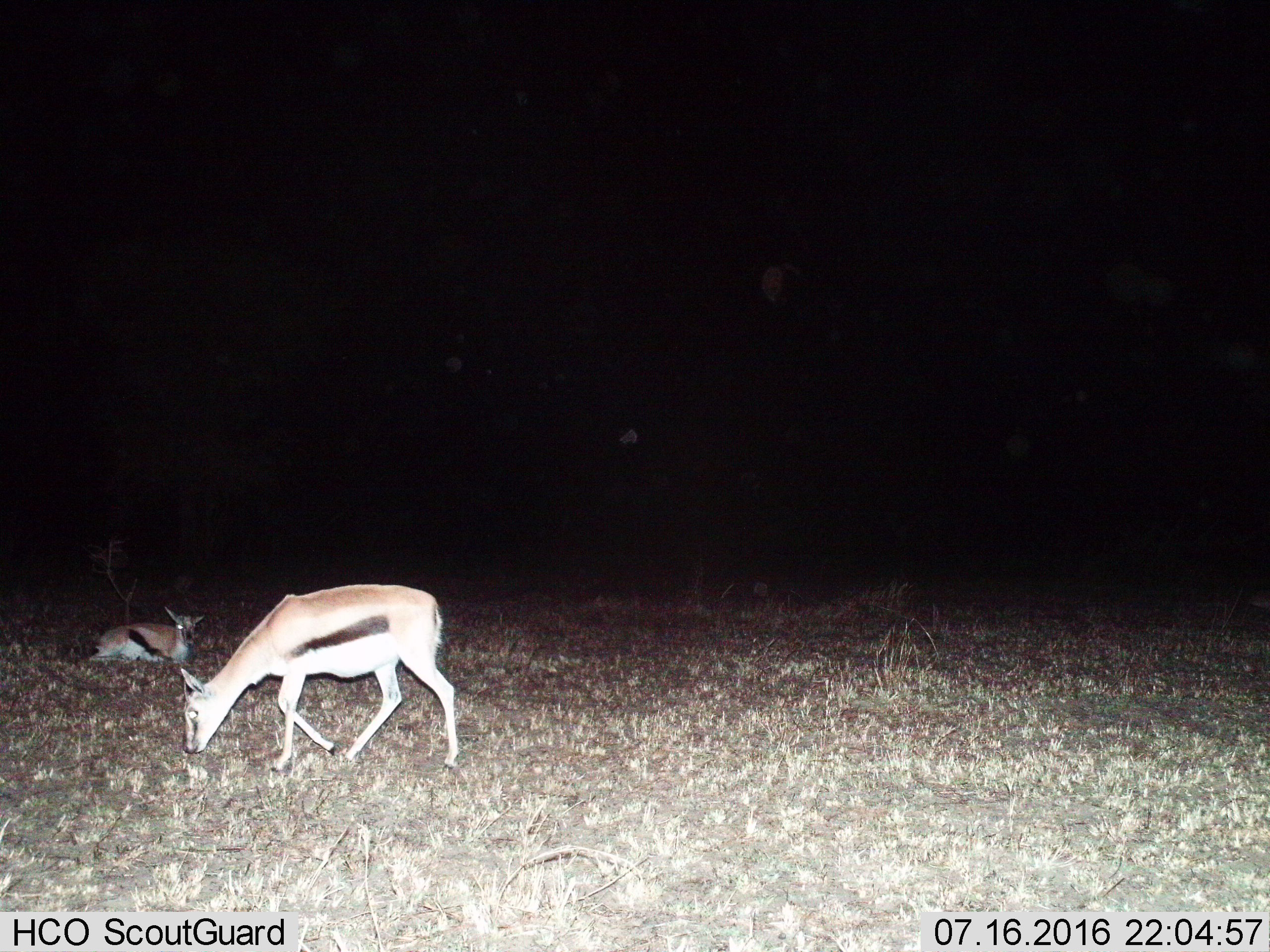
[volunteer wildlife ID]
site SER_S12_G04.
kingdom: Animalia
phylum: Chordata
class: Mammalia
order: Artiodactyla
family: Bovidae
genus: Eudorcas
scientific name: Eudorcas thomsonii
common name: thomson's gazelle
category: gazellethomsons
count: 2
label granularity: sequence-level